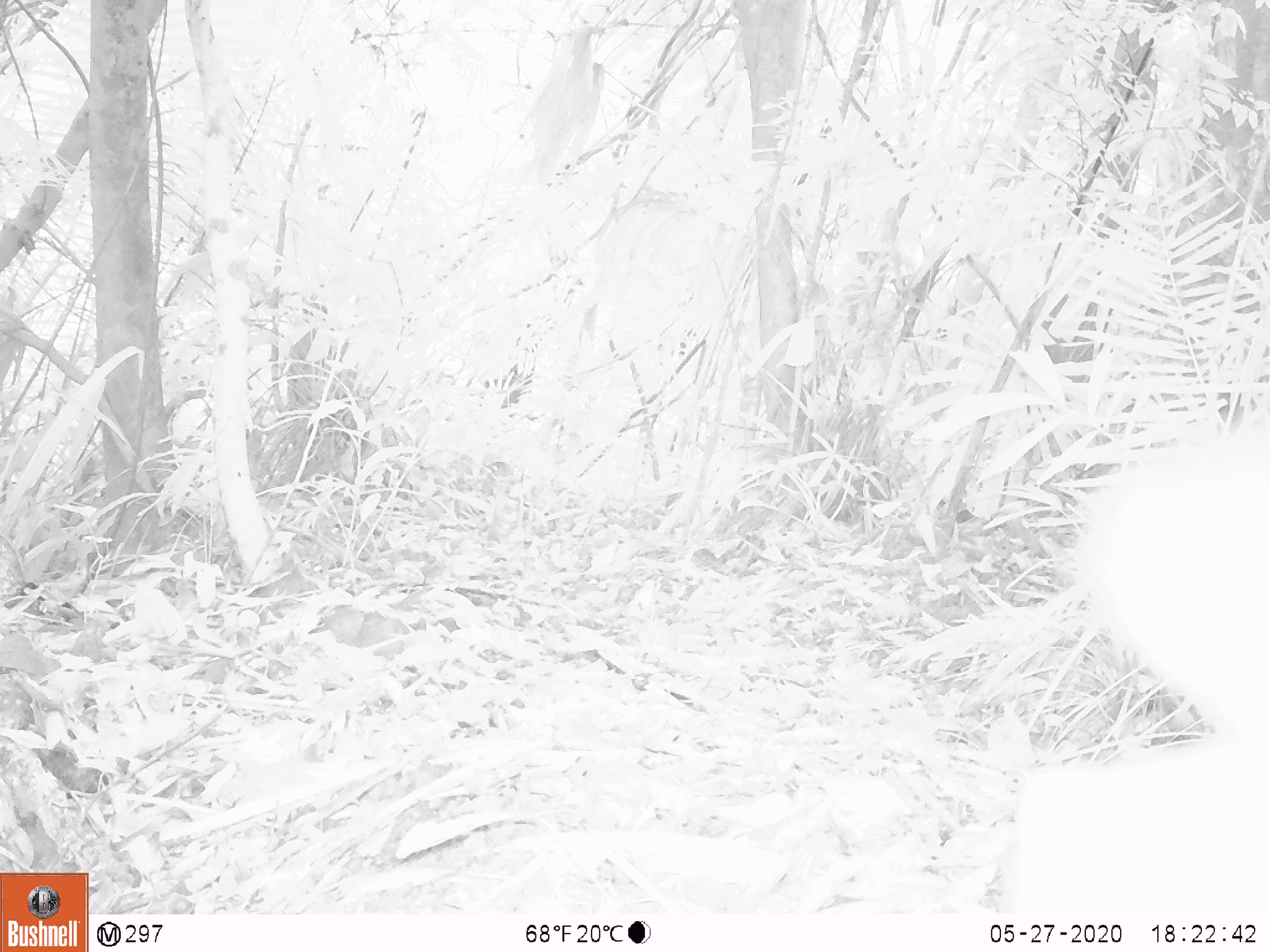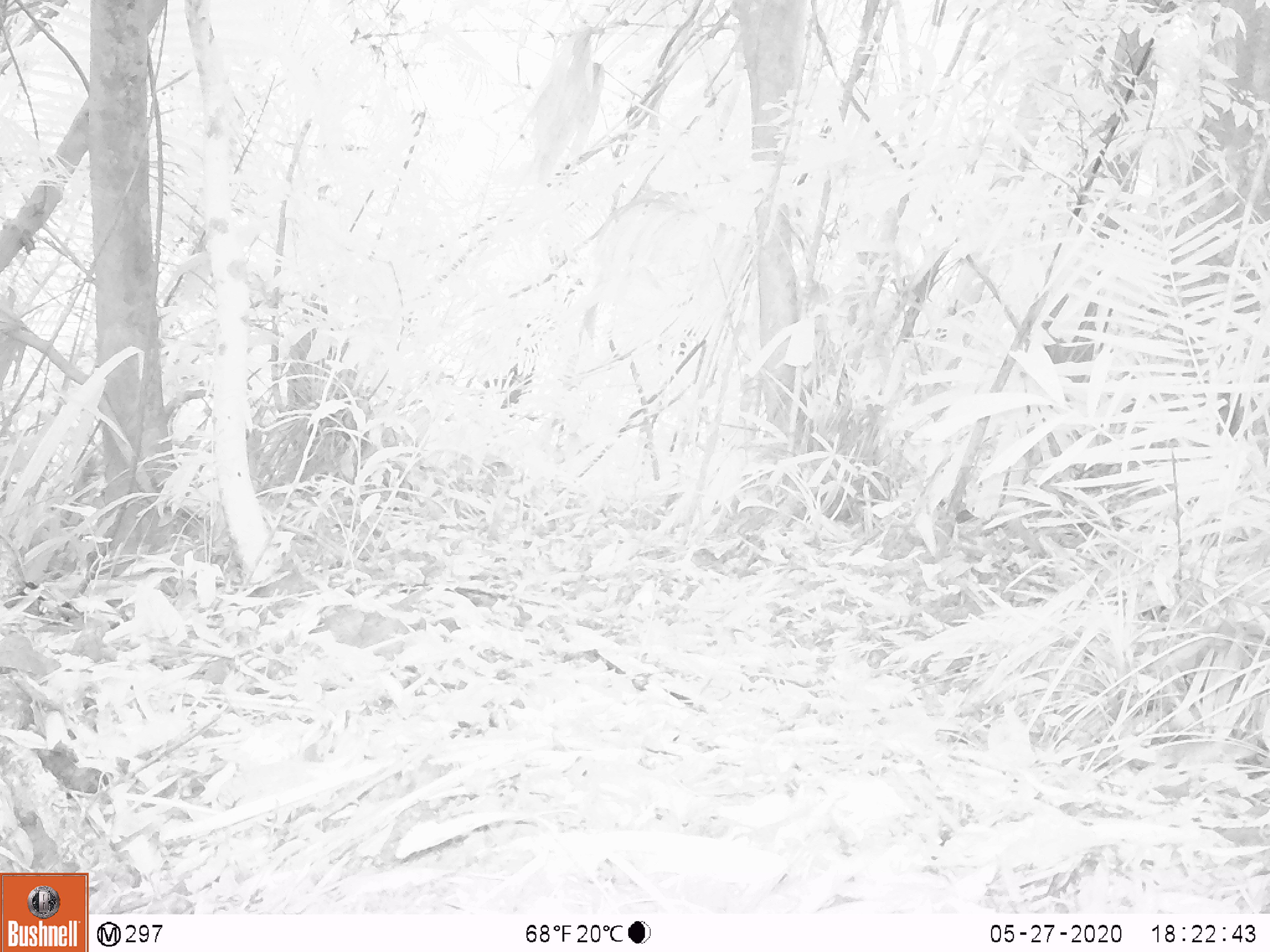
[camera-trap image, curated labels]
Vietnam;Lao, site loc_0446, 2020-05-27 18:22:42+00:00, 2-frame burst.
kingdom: Animalia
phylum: Chordata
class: Mammalia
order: Artiodactyla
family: Cervidae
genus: Muntiacus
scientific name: Muntiacus vuquangensis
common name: large-antlered muntjac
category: large antlered muntjac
Large antlered muntjac (large-antlered muntjac) (Muntiacus vuquangensis). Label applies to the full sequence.